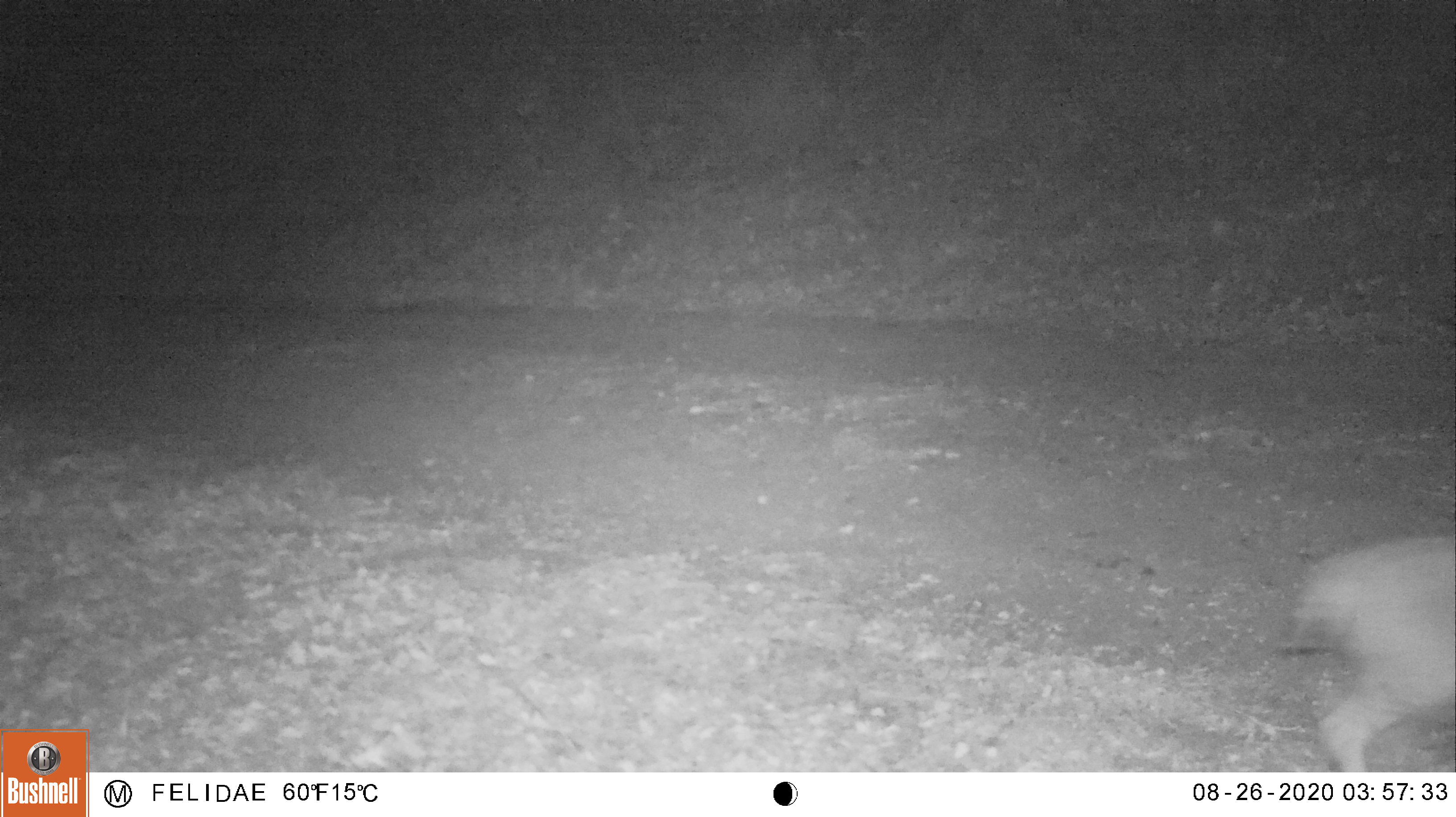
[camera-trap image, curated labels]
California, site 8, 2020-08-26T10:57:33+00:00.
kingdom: Animalia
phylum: Chordata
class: Mammalia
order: Carnivora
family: Felidae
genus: Lynx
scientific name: Lynx rufus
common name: bobcat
Bobcat (Lynx rufus).